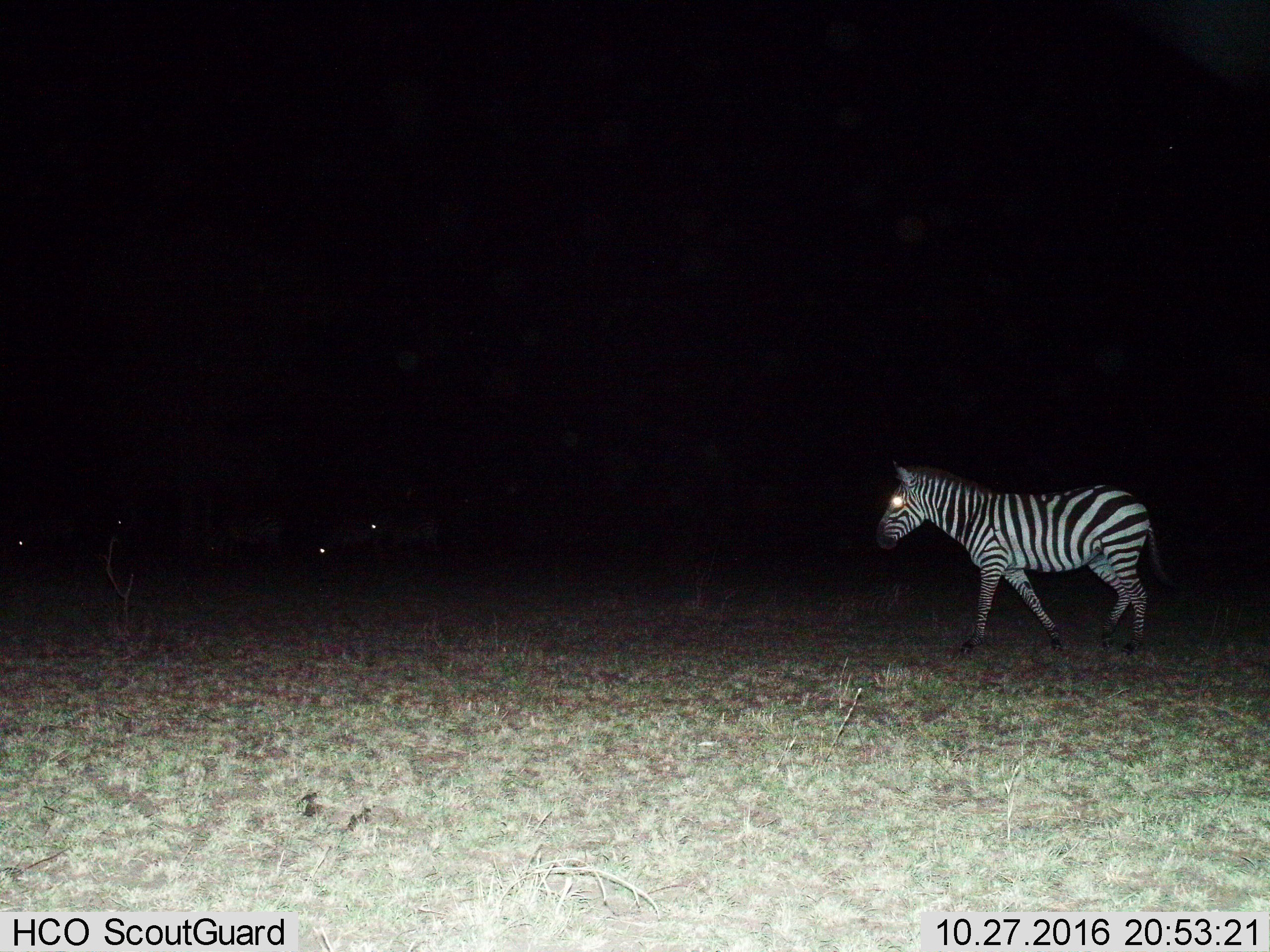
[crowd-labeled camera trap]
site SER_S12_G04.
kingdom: Animalia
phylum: Chordata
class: Mammalia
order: Perissodactyla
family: Equidae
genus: Equus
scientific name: Equus quagga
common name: plains zebra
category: zebraplains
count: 5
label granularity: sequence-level